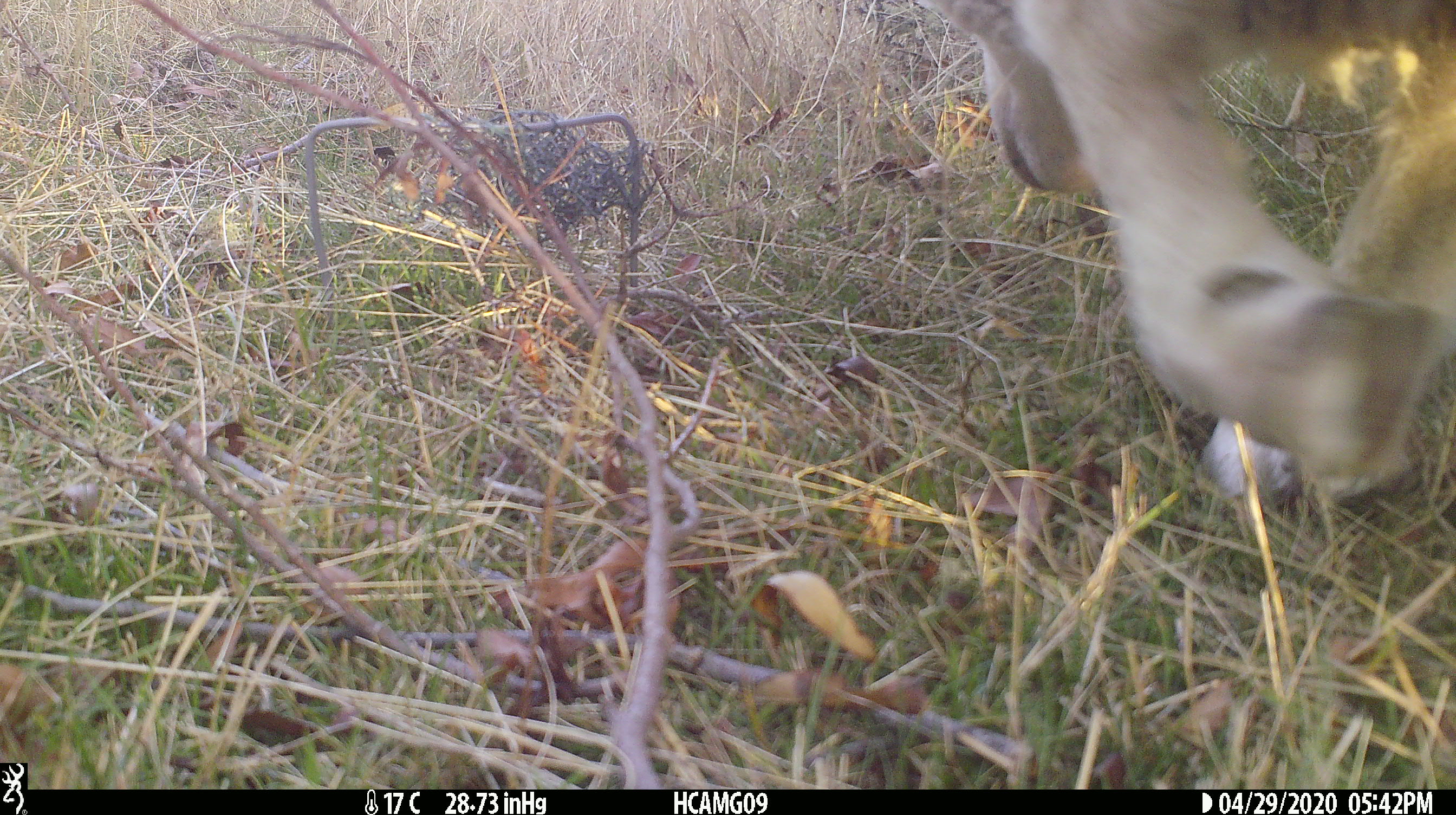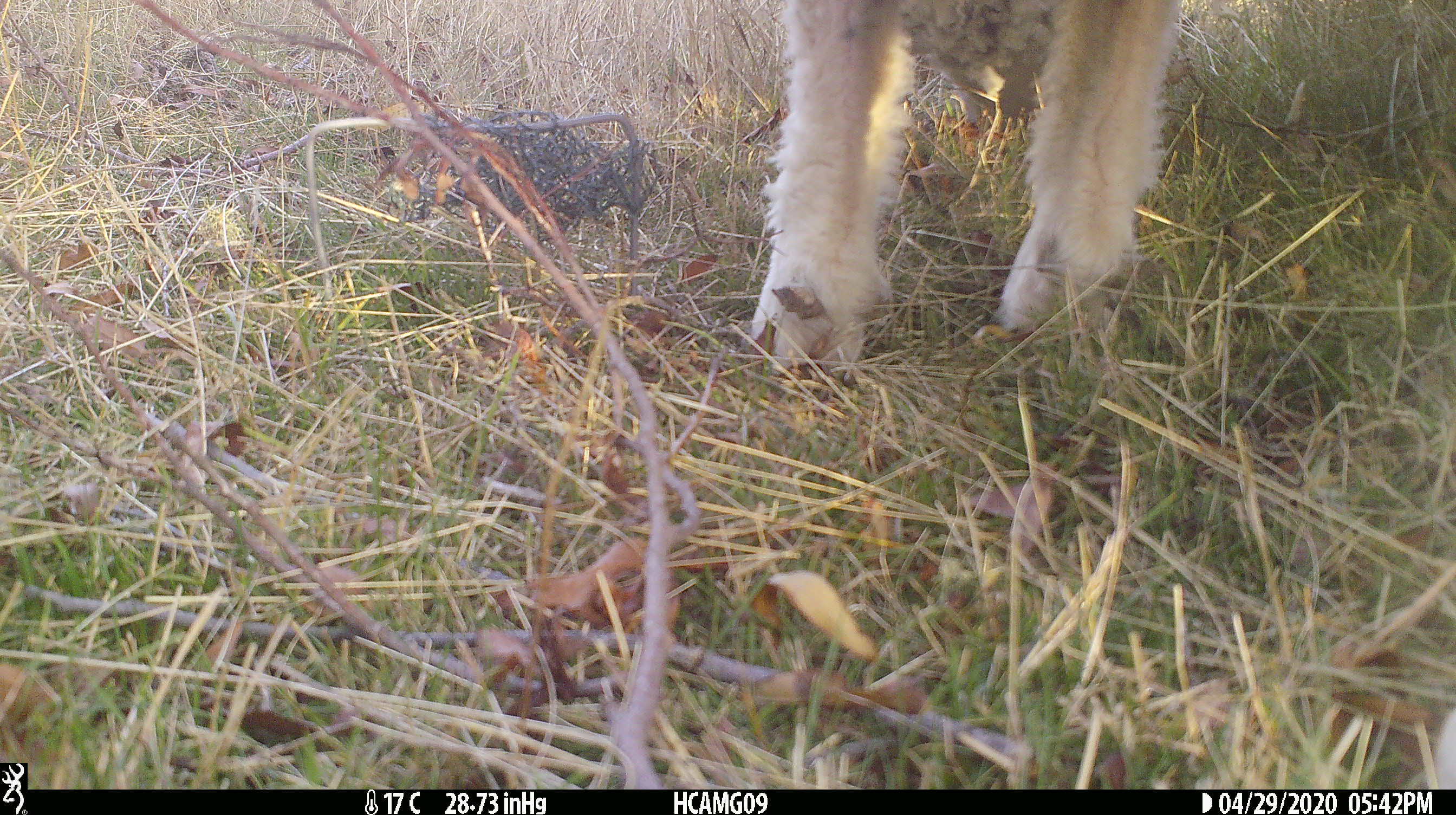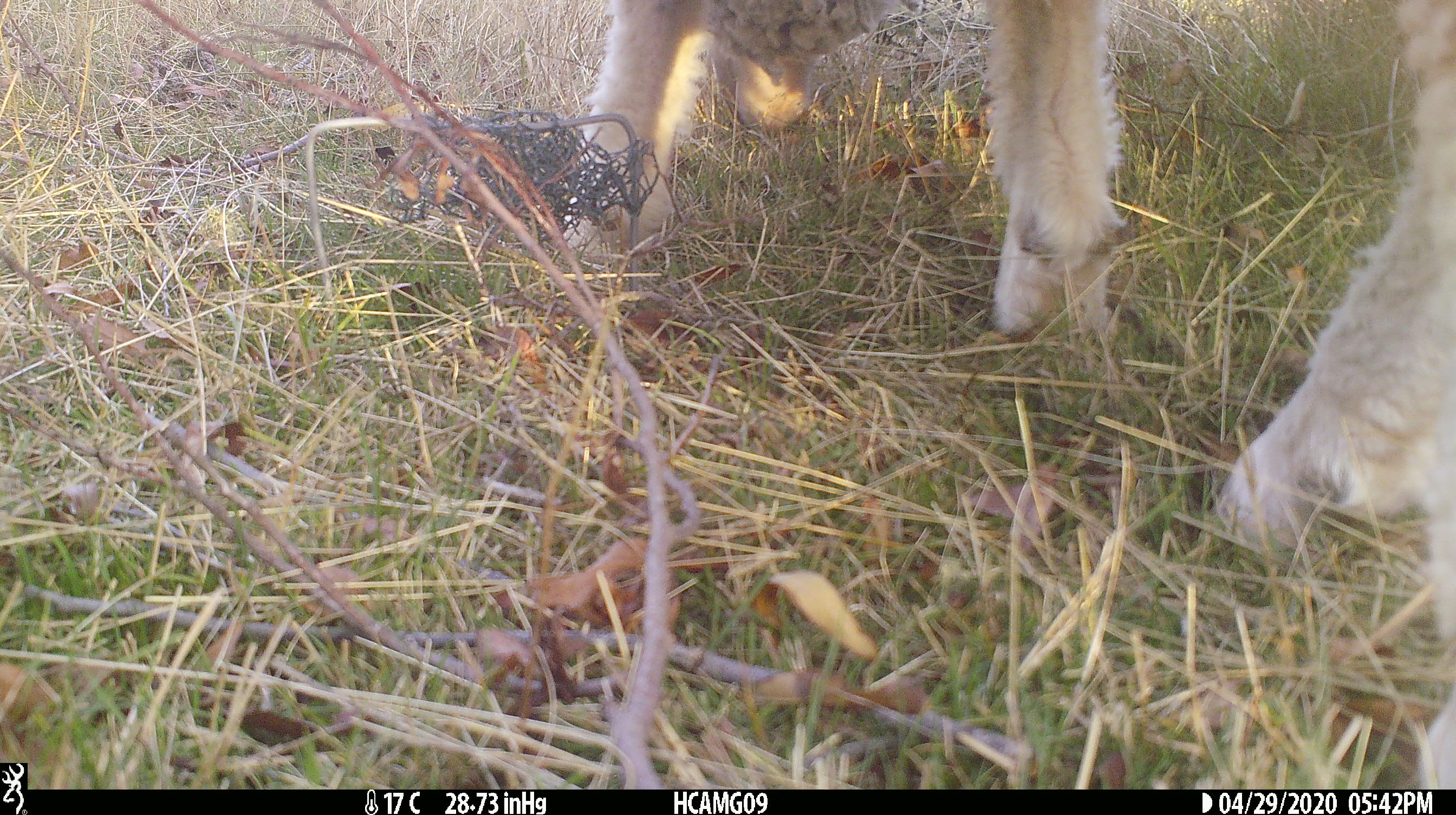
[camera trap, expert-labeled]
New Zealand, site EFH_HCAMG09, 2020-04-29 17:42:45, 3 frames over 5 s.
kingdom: Animalia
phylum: Chordata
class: Mammalia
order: Artiodactyla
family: Bovidae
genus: Ovis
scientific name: Ovis aries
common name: domestic sheep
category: sheep